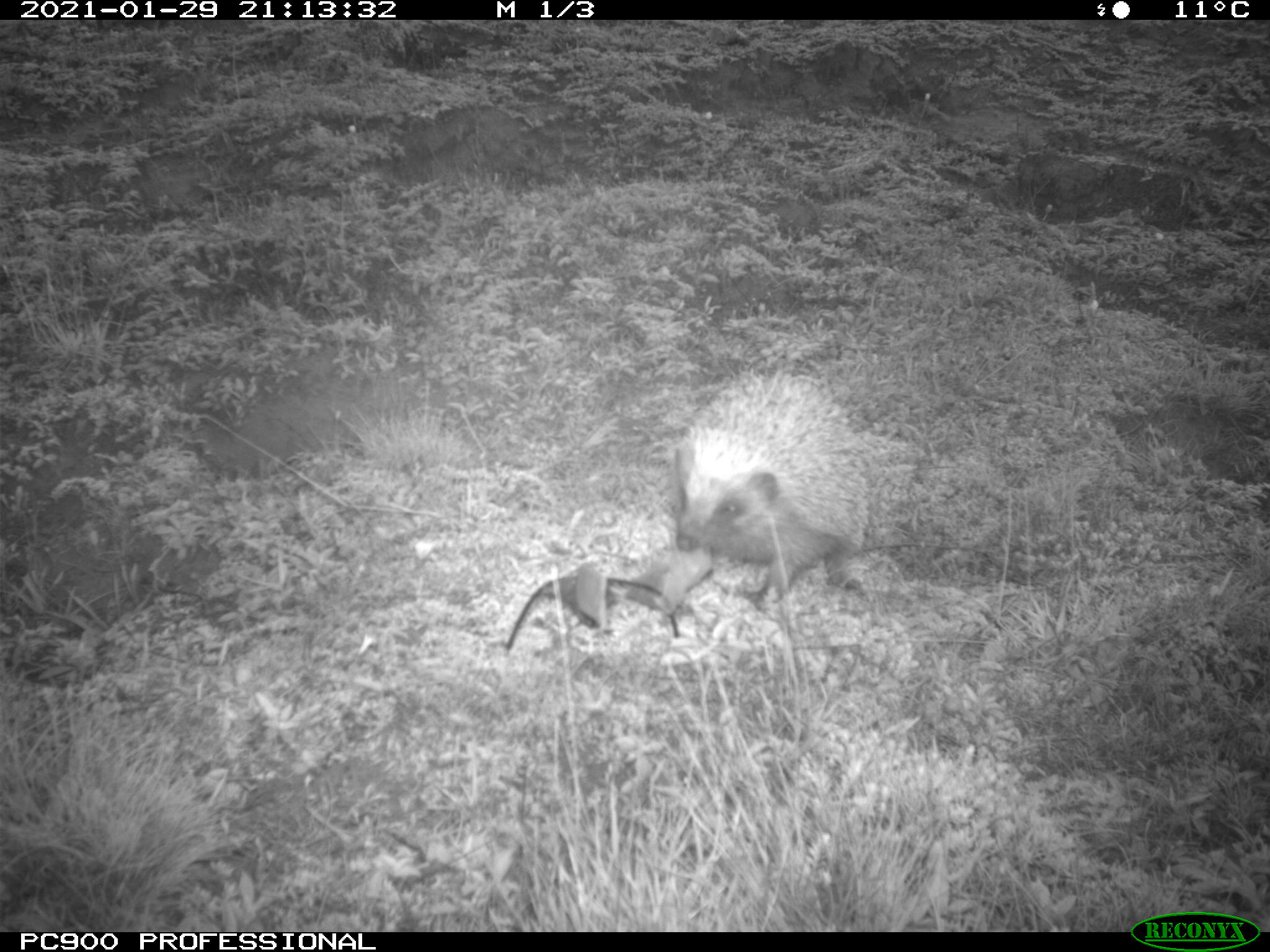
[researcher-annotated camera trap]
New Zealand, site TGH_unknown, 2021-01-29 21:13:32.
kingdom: Animalia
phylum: Chordata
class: Mammalia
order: Eulipotyphla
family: Erinaceidae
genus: Erinaceus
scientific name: Erinaceus europaeus europaeus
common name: european hedgehog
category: hedgehog